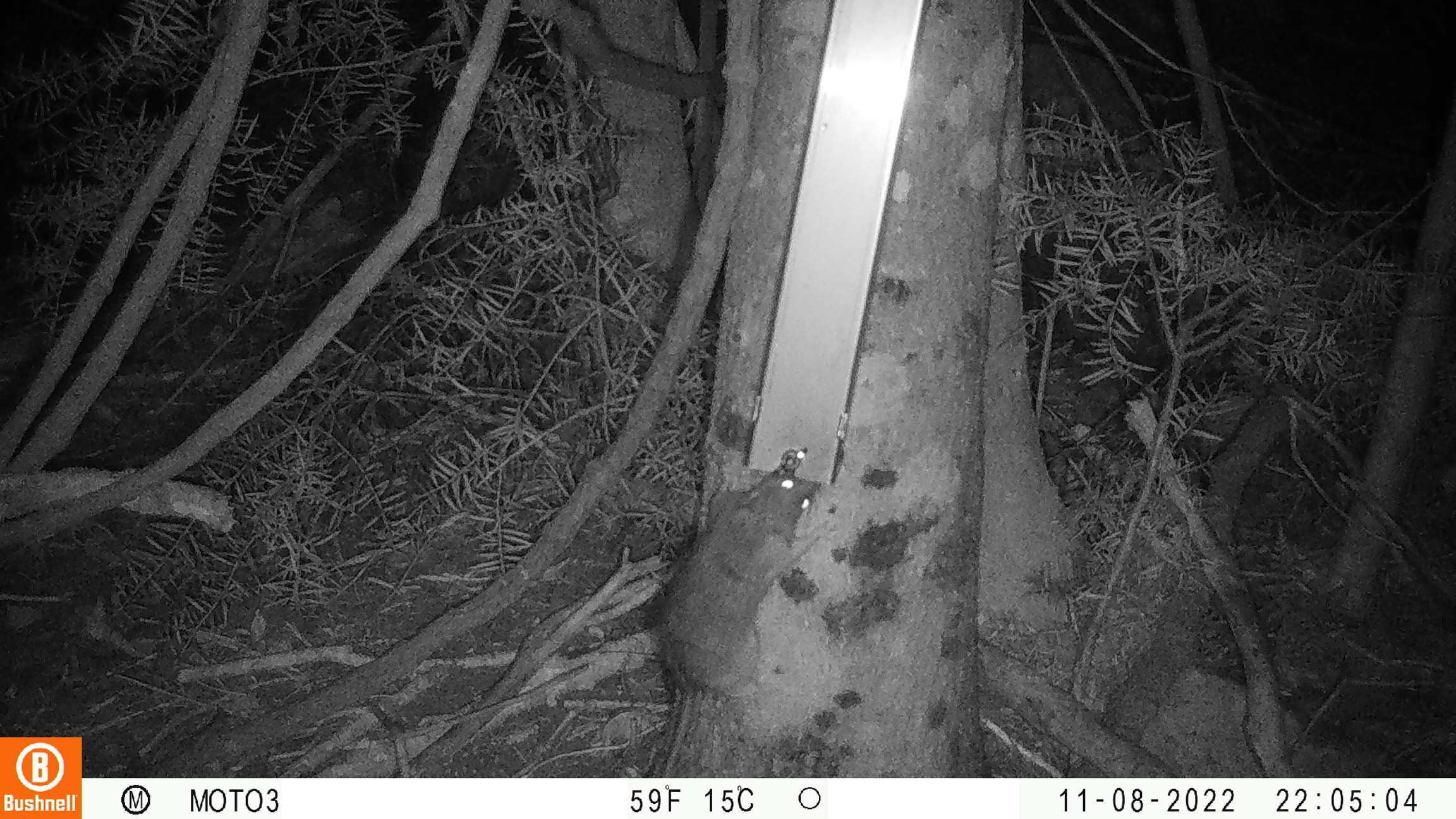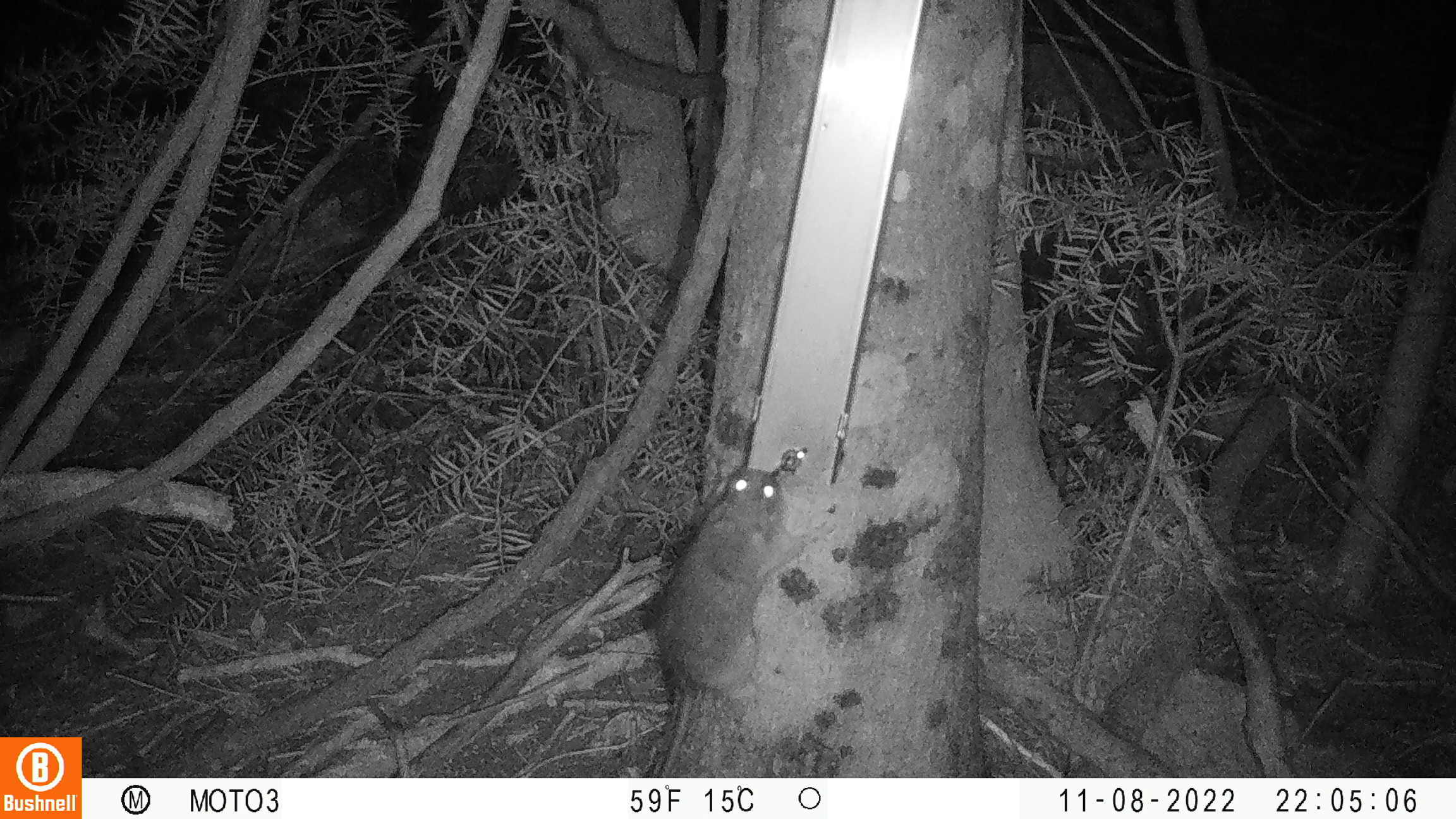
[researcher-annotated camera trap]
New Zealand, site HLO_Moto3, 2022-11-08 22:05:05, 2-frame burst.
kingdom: Animalia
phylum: Chordata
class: Mammalia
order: Rodentia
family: Muridae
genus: Rattus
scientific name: Rattus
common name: rat